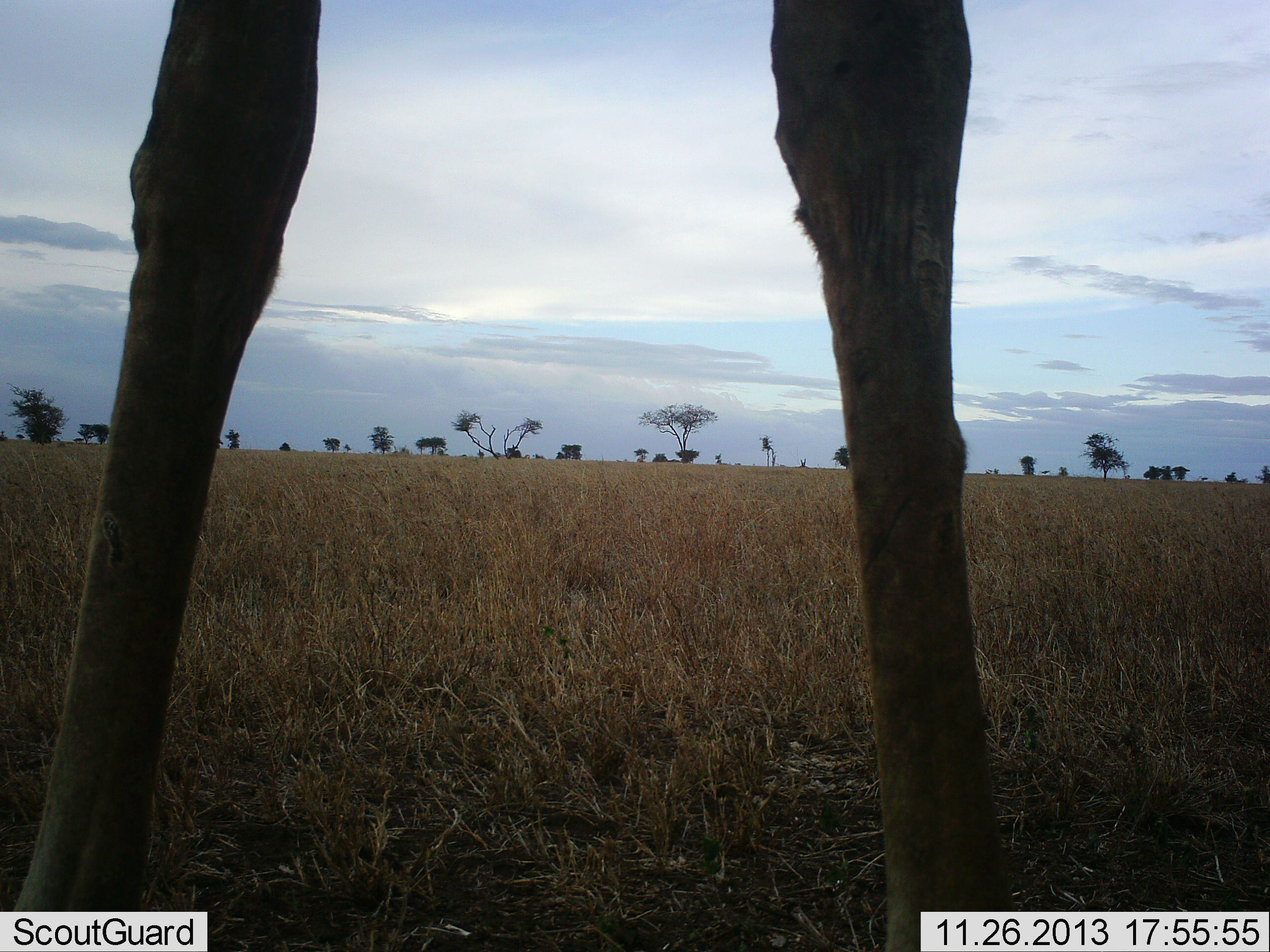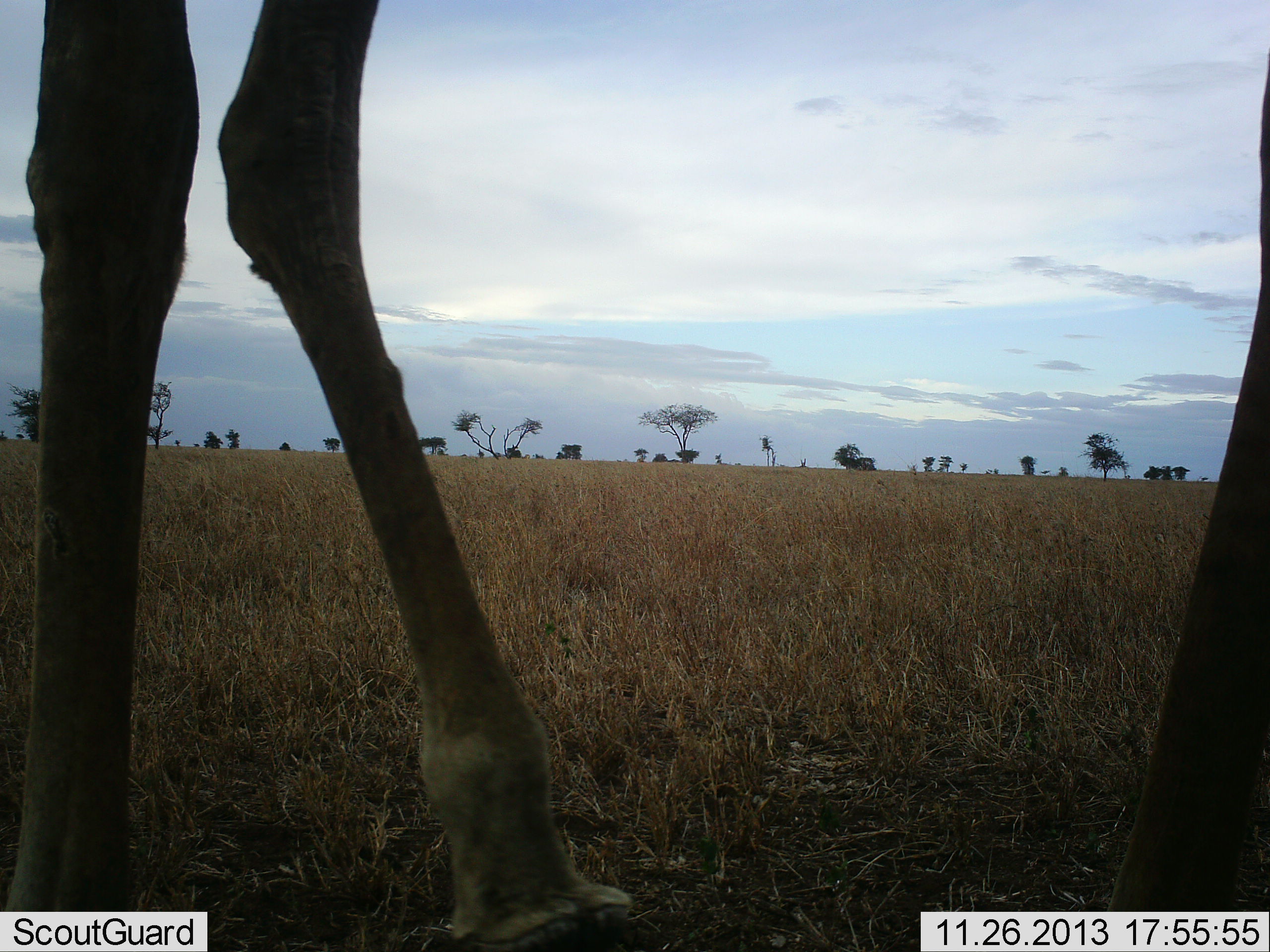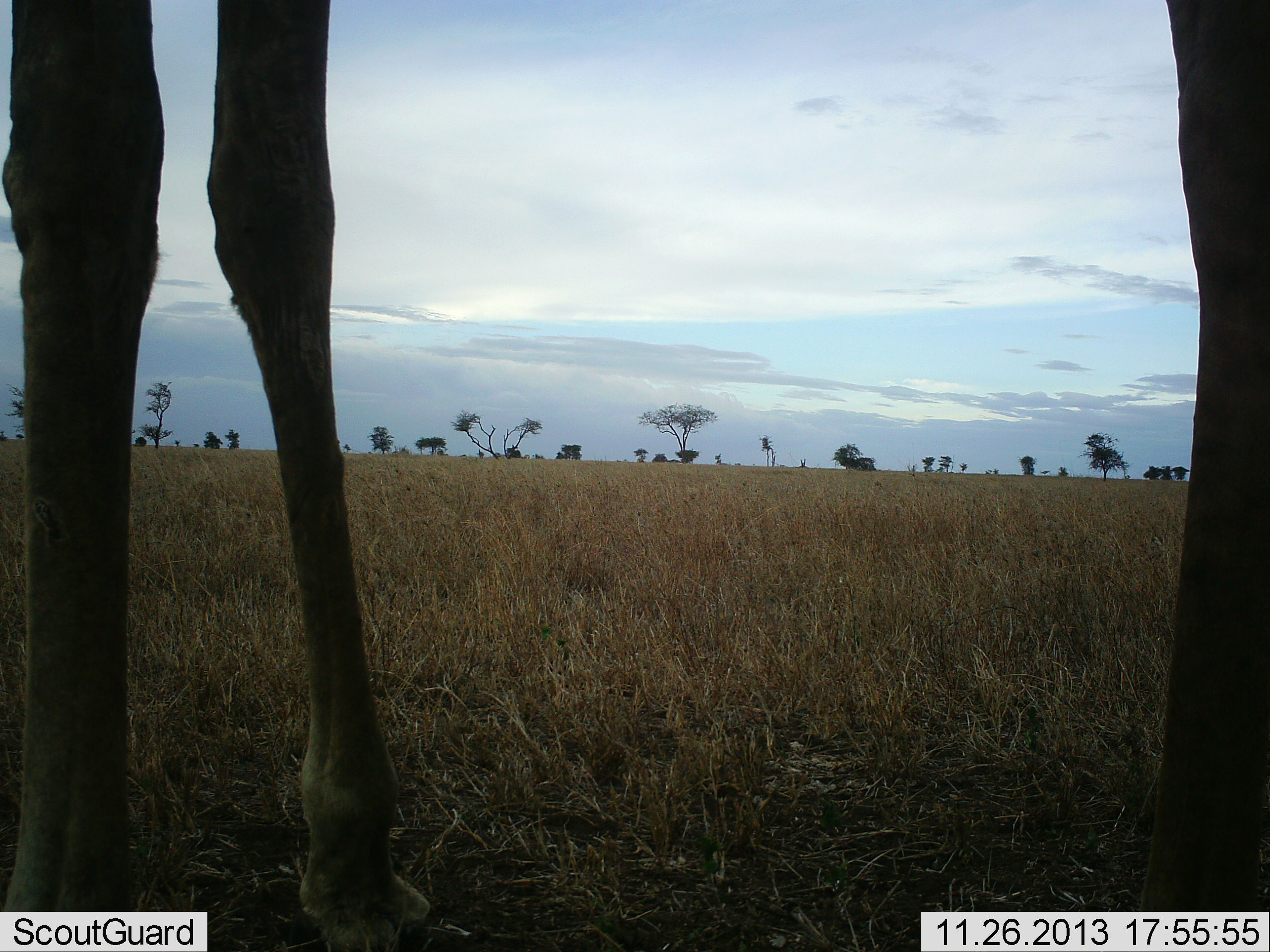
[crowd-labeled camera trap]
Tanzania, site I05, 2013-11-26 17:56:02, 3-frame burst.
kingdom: Animalia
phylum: Chordata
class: Mammalia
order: Artiodactyla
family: Giraffidae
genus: Giraffa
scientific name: Giraffa camelopardalis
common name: giraffe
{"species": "giraffe (Giraffa camelopardalis)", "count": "1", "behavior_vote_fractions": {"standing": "40%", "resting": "0%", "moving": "60%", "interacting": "0%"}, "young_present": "0%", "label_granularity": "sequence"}